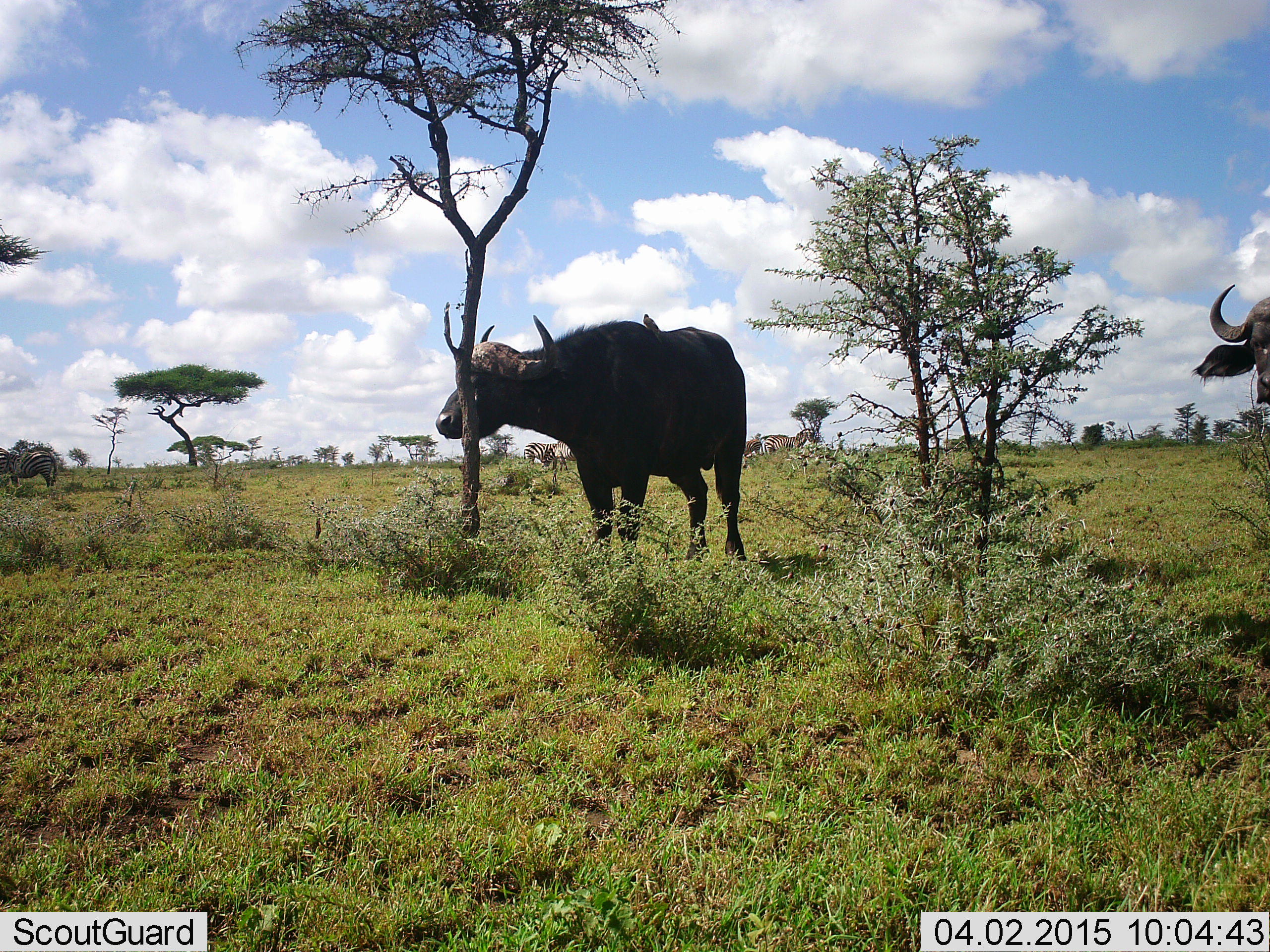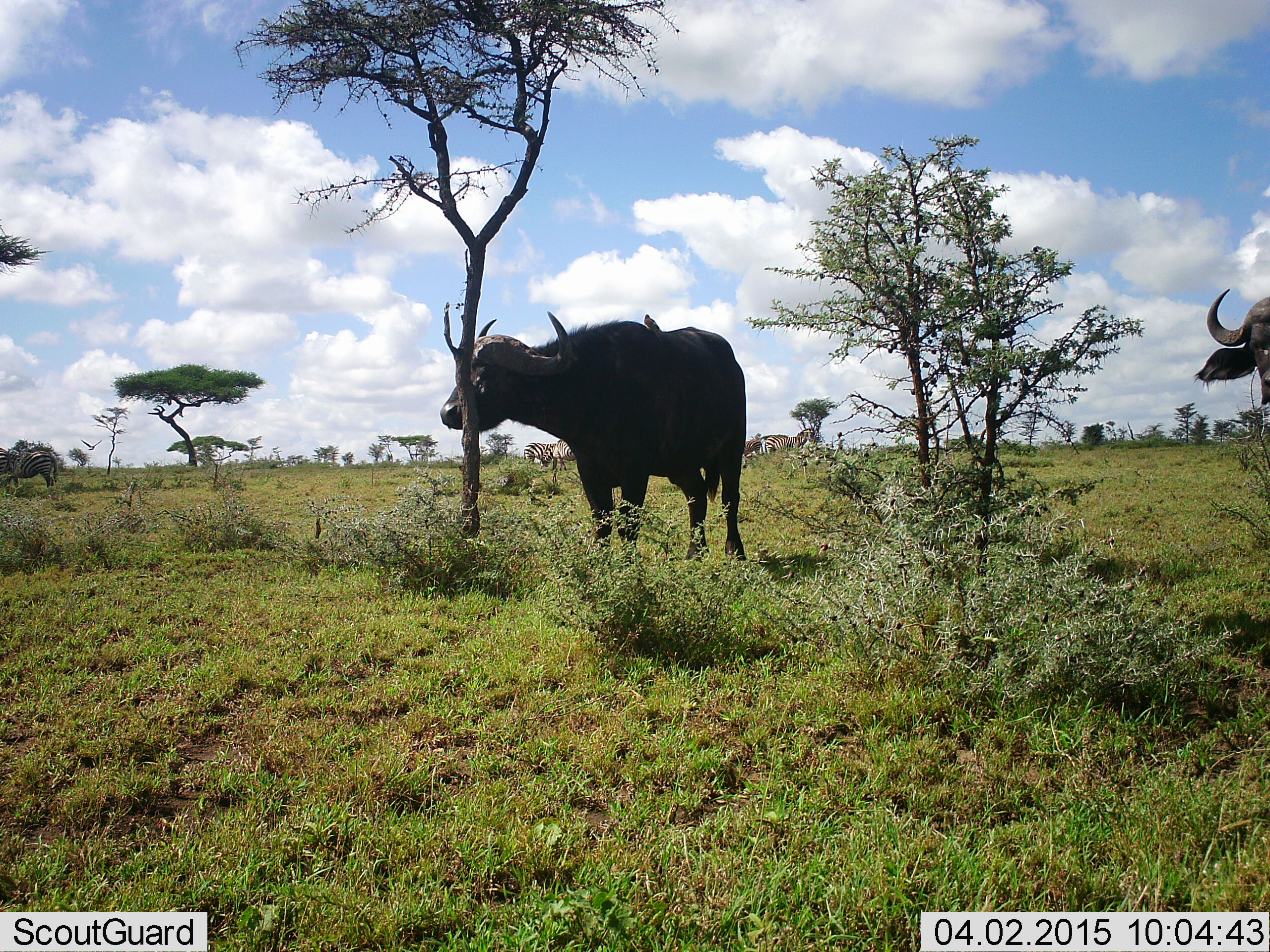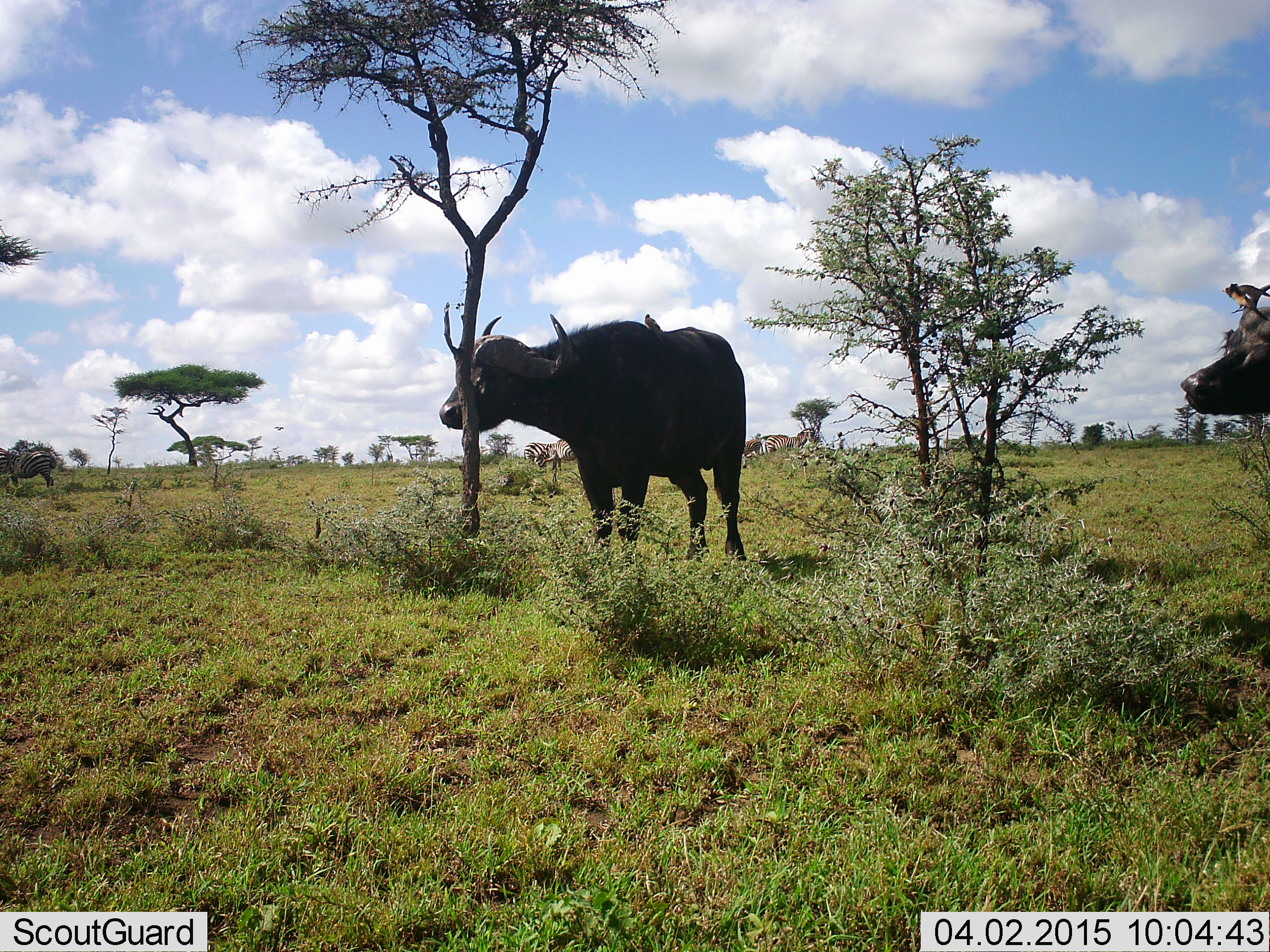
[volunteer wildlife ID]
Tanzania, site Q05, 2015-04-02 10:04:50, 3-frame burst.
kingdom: Animalia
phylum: Chordata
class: Mammalia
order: Artiodactyla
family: Bovidae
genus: Syncerus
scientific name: Syncerus caffer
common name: cape buffalo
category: buffalo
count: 2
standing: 94%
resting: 12%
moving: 0%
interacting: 6%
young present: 0%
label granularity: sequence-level